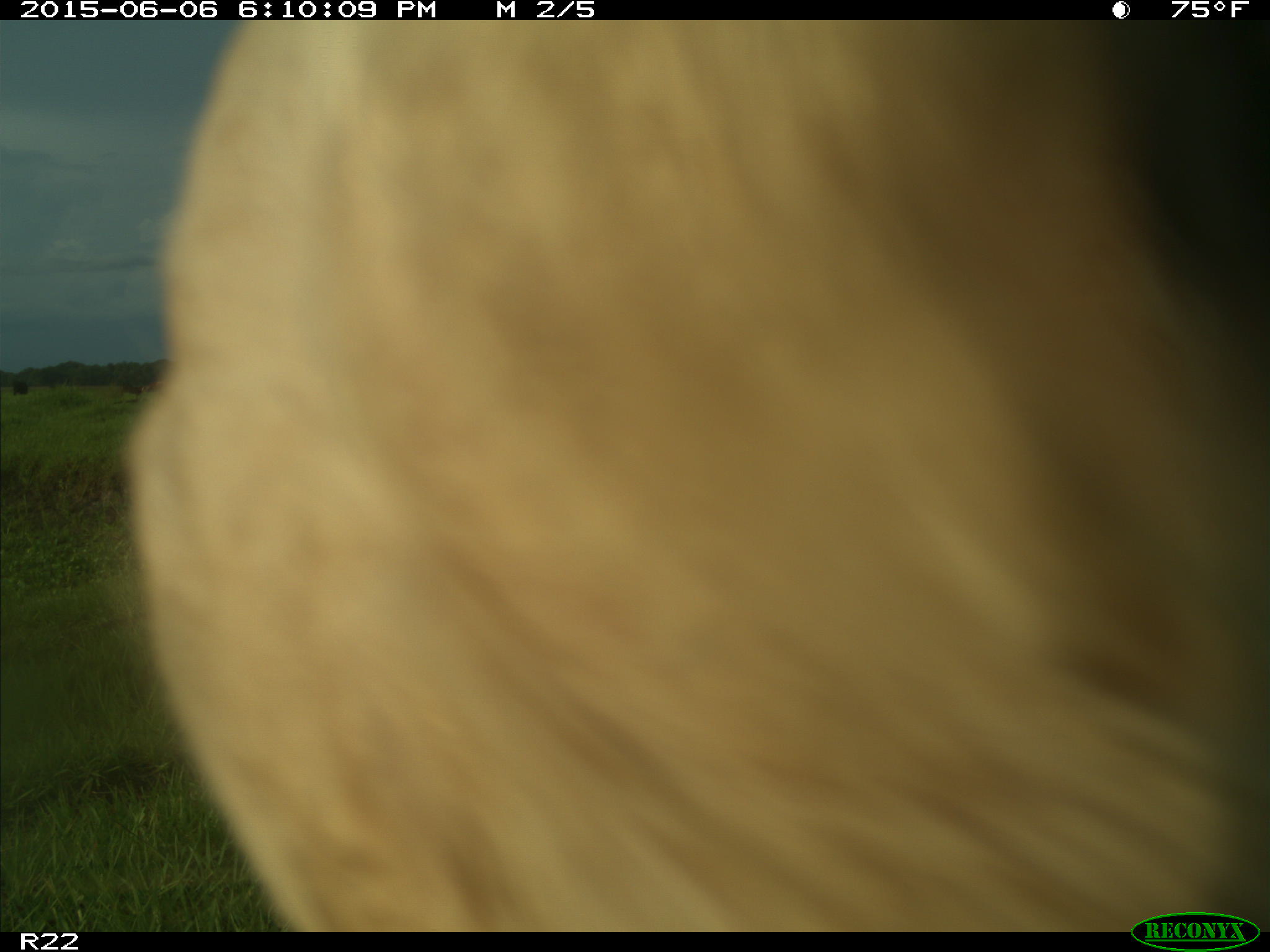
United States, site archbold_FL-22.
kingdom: Animalia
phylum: Chordata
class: Mammalia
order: Artiodactyla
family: Suidae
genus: Sus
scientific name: Sus scrofa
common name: wild boar